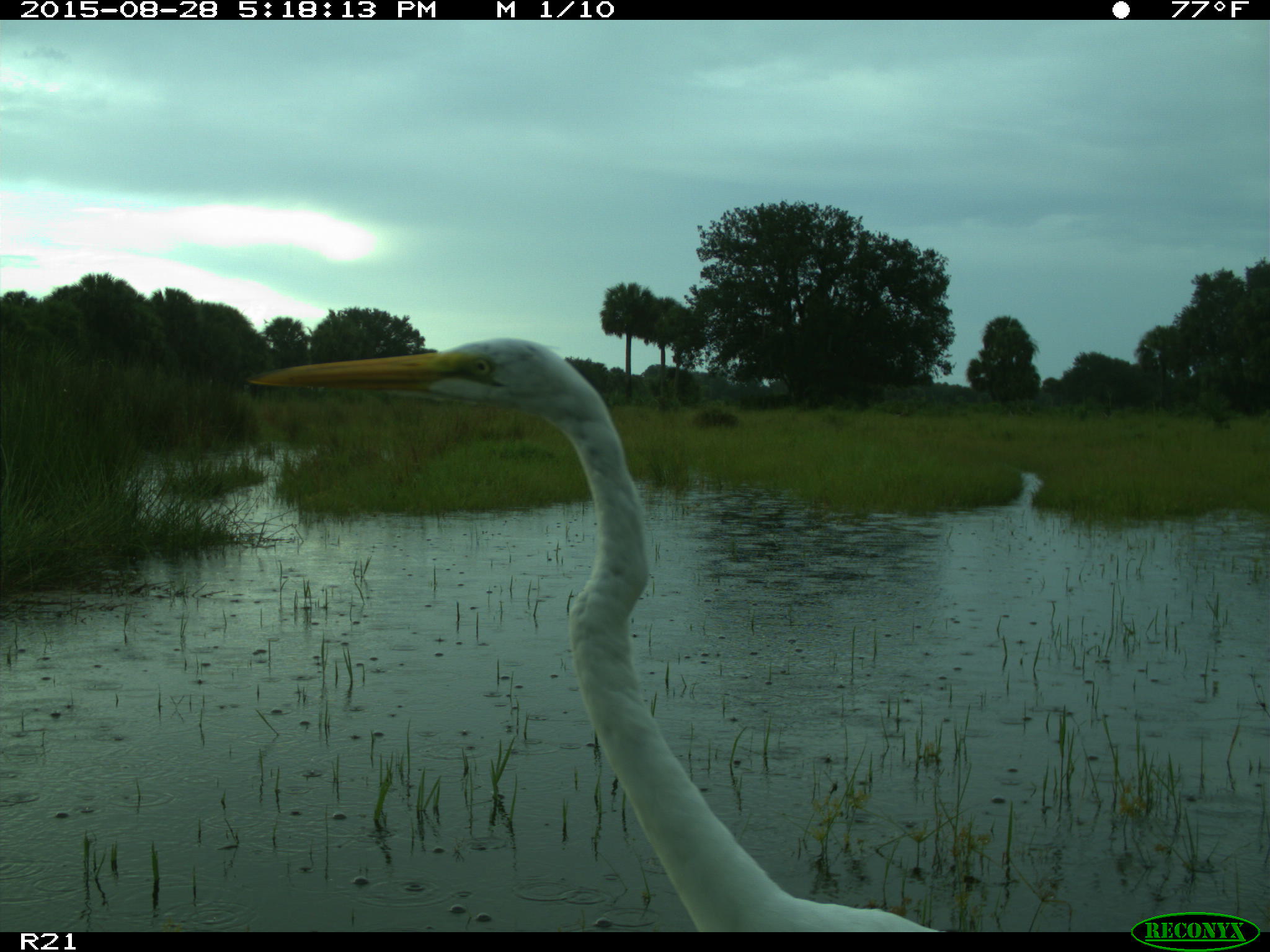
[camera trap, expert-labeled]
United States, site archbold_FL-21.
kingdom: Animalia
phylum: Chordata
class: Aves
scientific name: Aves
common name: birds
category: unidentified bird